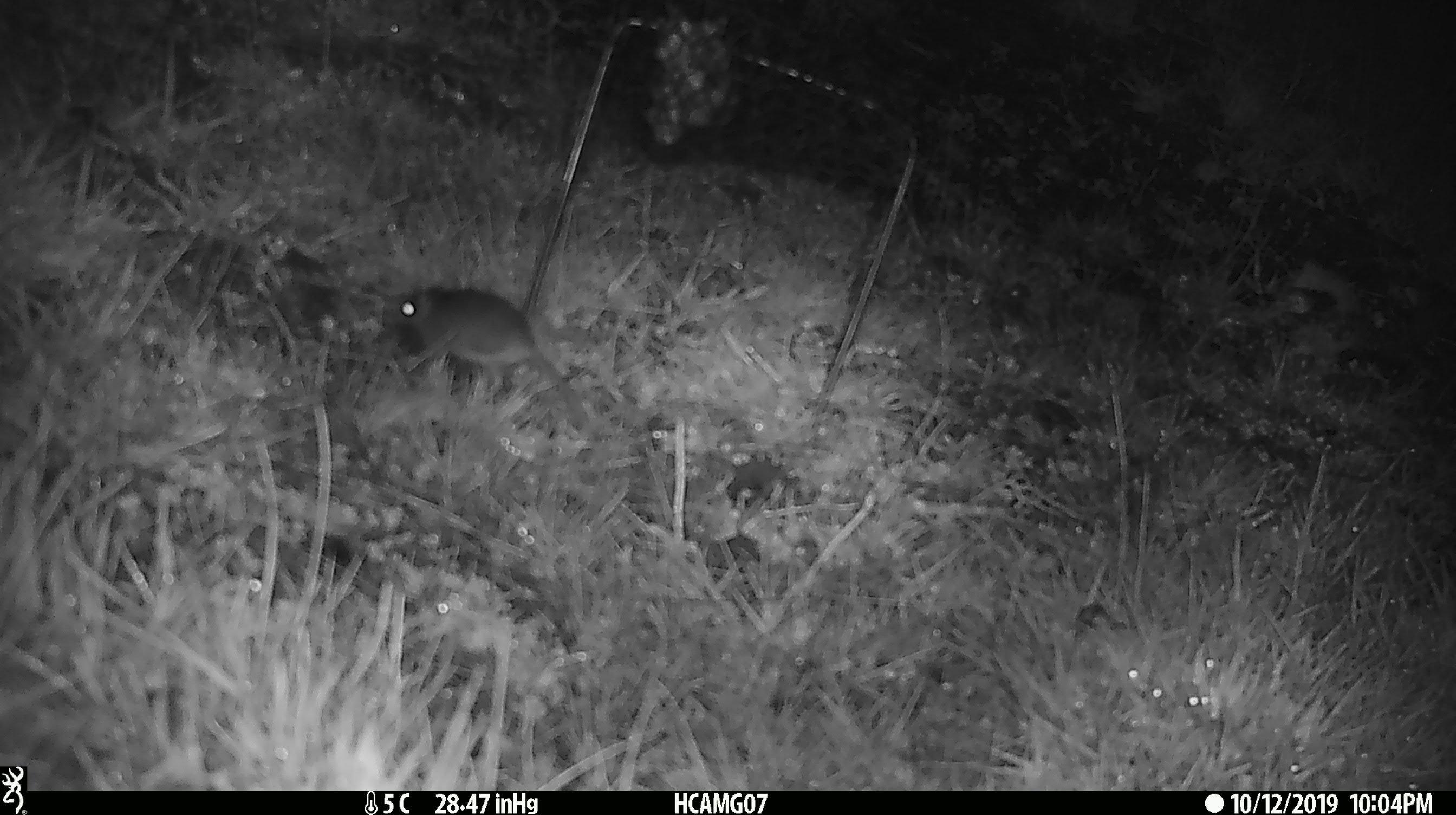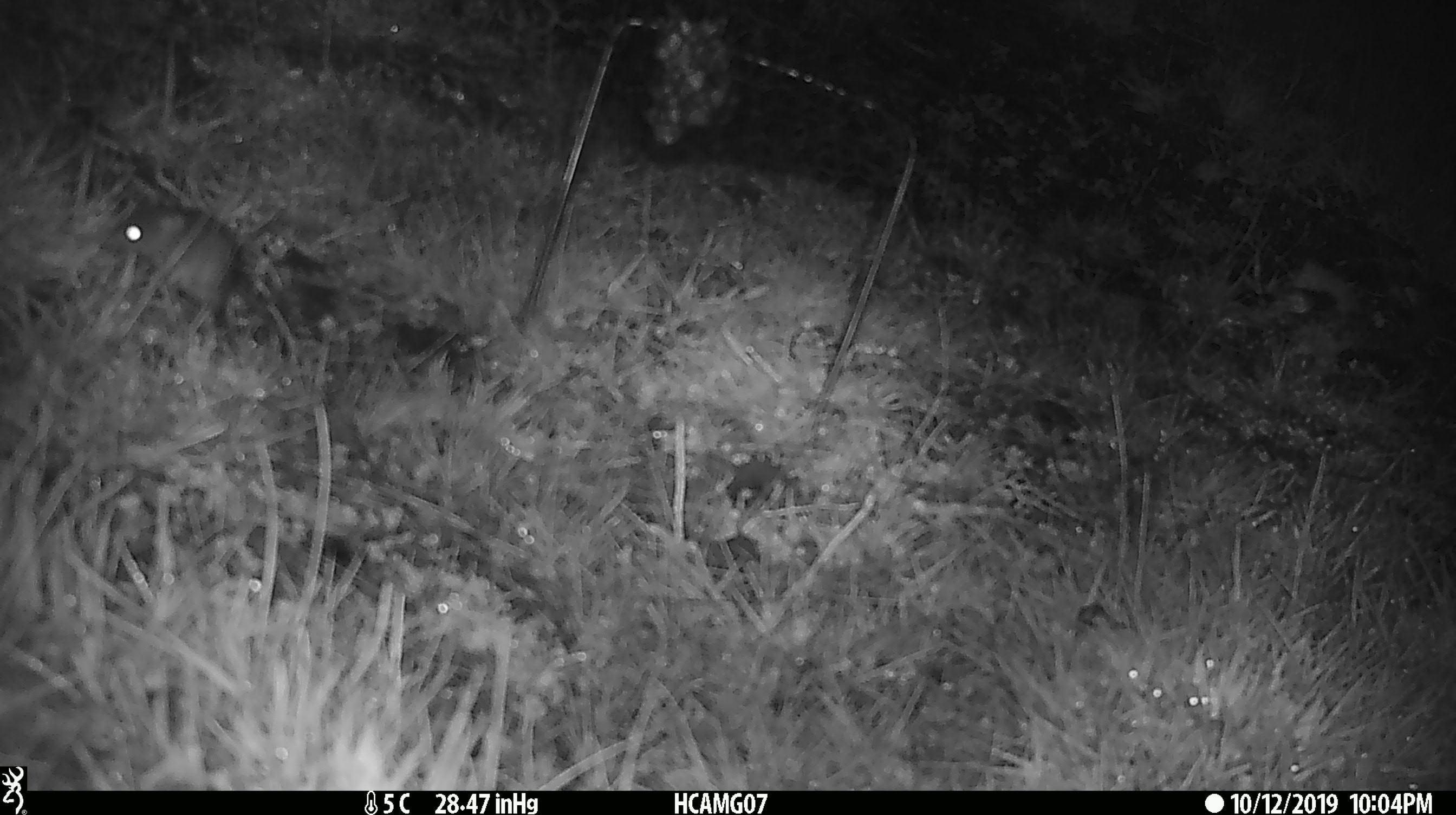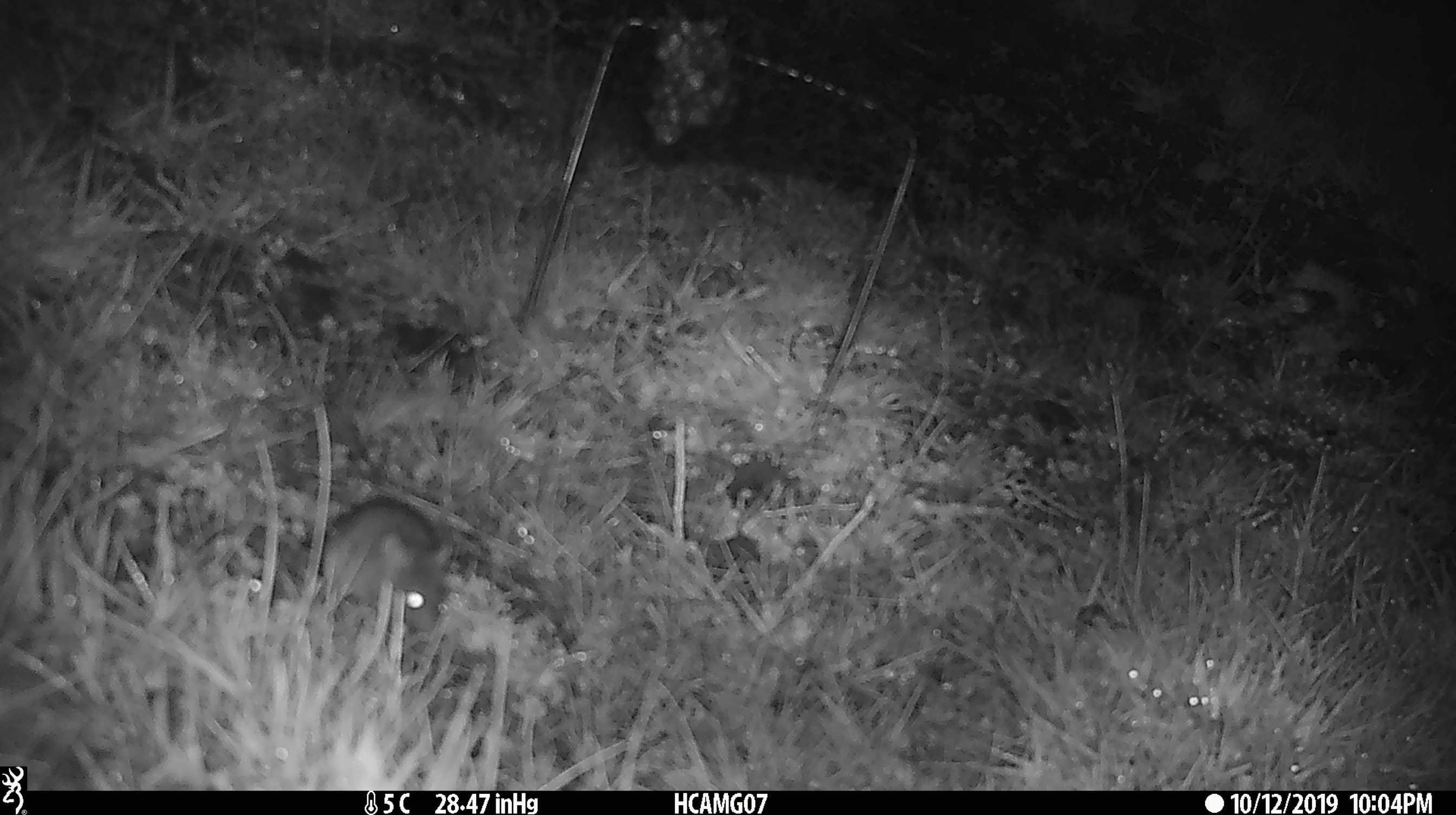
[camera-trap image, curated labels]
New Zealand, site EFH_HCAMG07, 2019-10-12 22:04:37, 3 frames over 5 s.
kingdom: Animalia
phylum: Chordata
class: Mammalia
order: Rodentia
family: Muridae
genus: Mus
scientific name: Mus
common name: mouse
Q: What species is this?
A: Mouse (Mus).